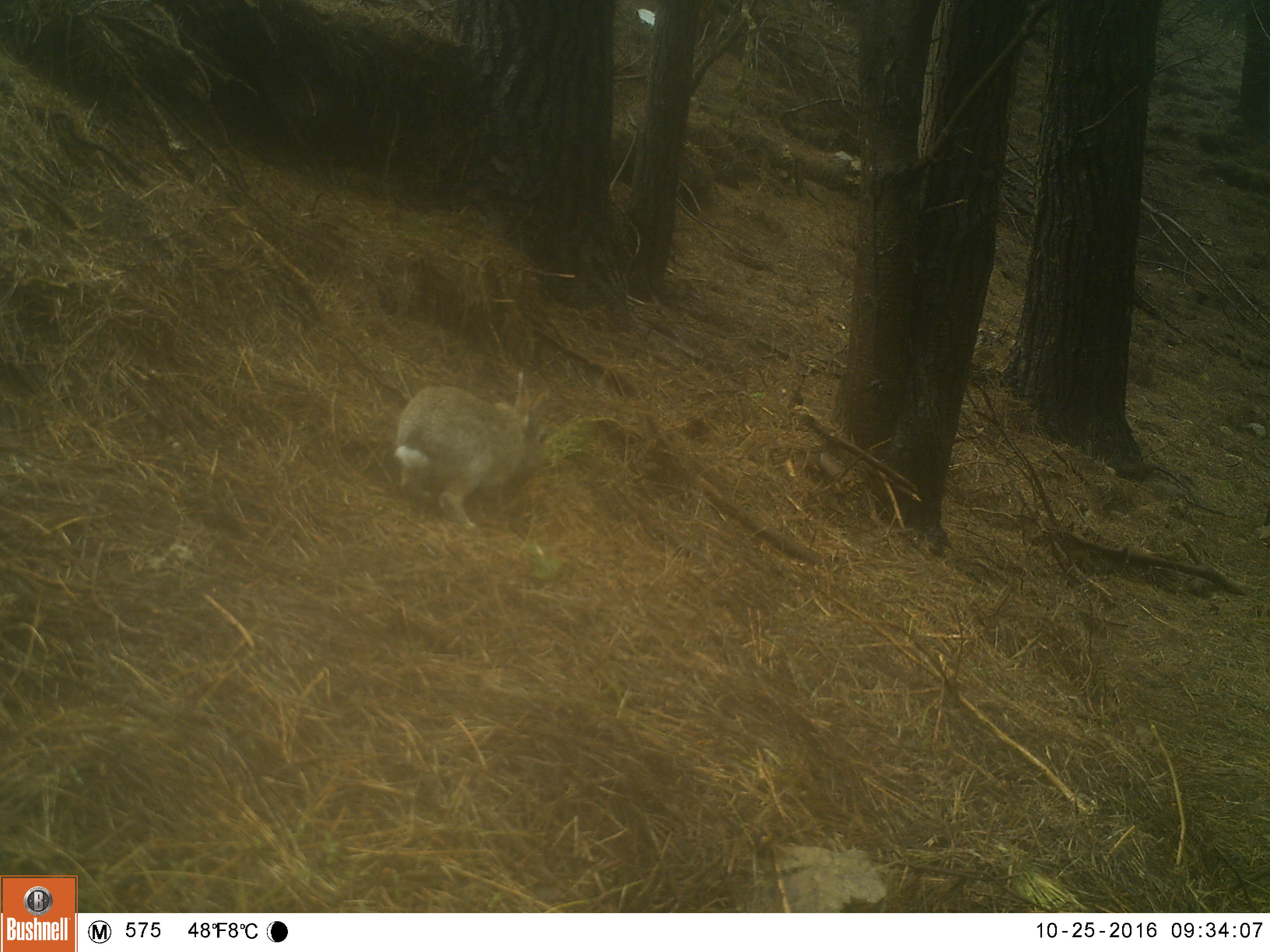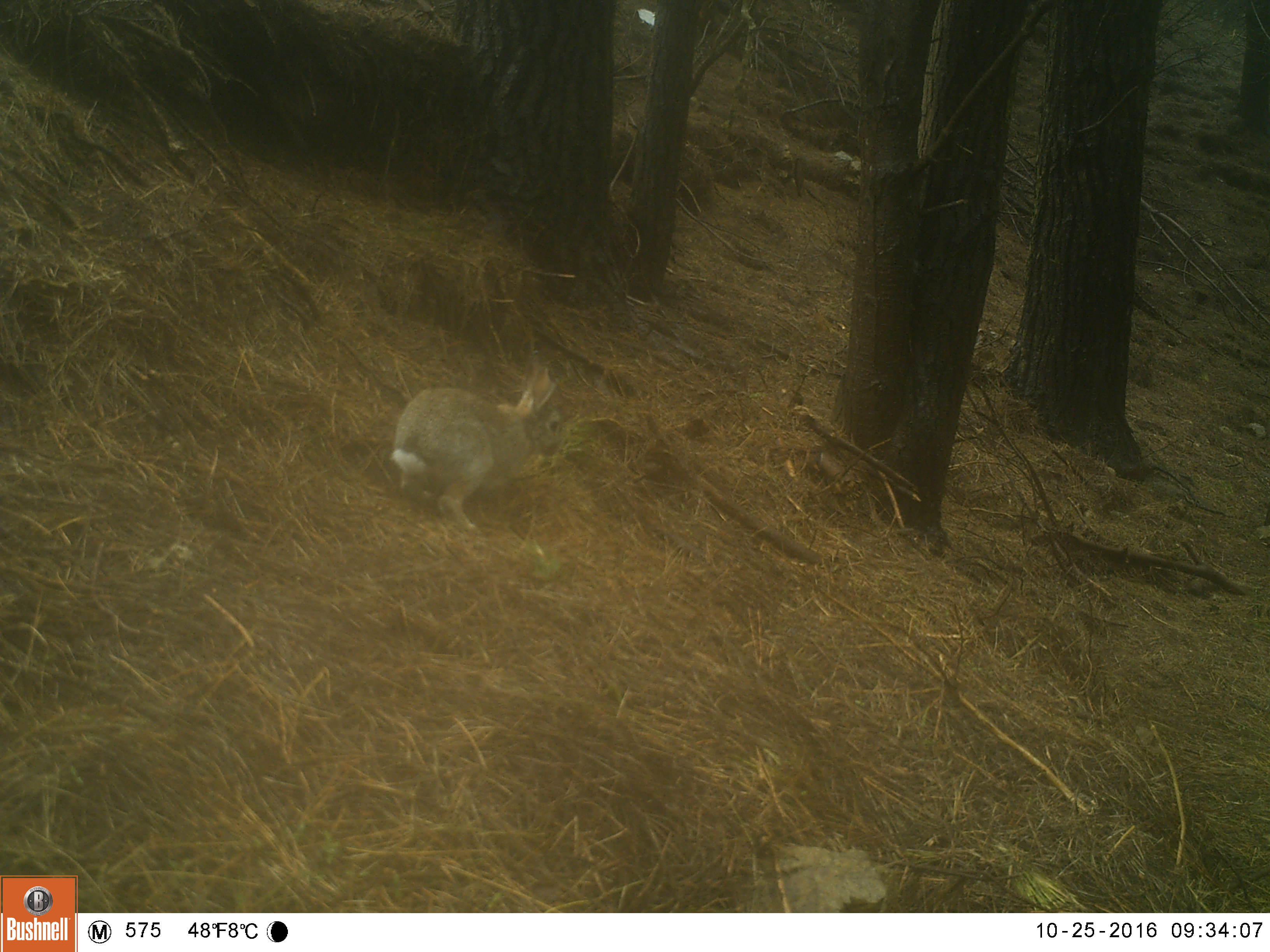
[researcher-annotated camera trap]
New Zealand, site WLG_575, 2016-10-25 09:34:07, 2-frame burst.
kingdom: Animalia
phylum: Chordata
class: Mammalia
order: Lagomorpha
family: Leporidae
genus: Oryctolagus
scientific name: Oryctolagus cuniculus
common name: european rabbit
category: rabbit